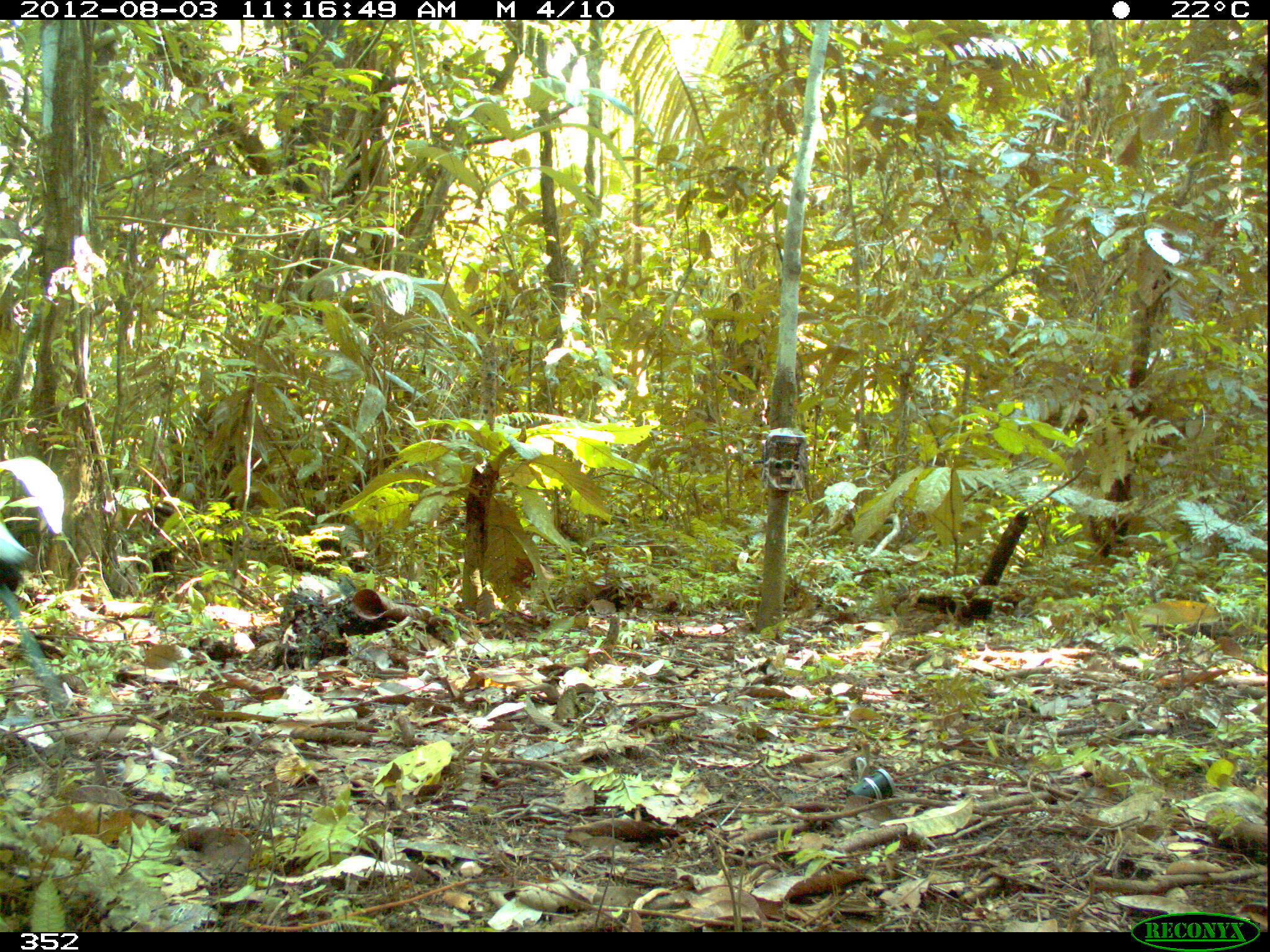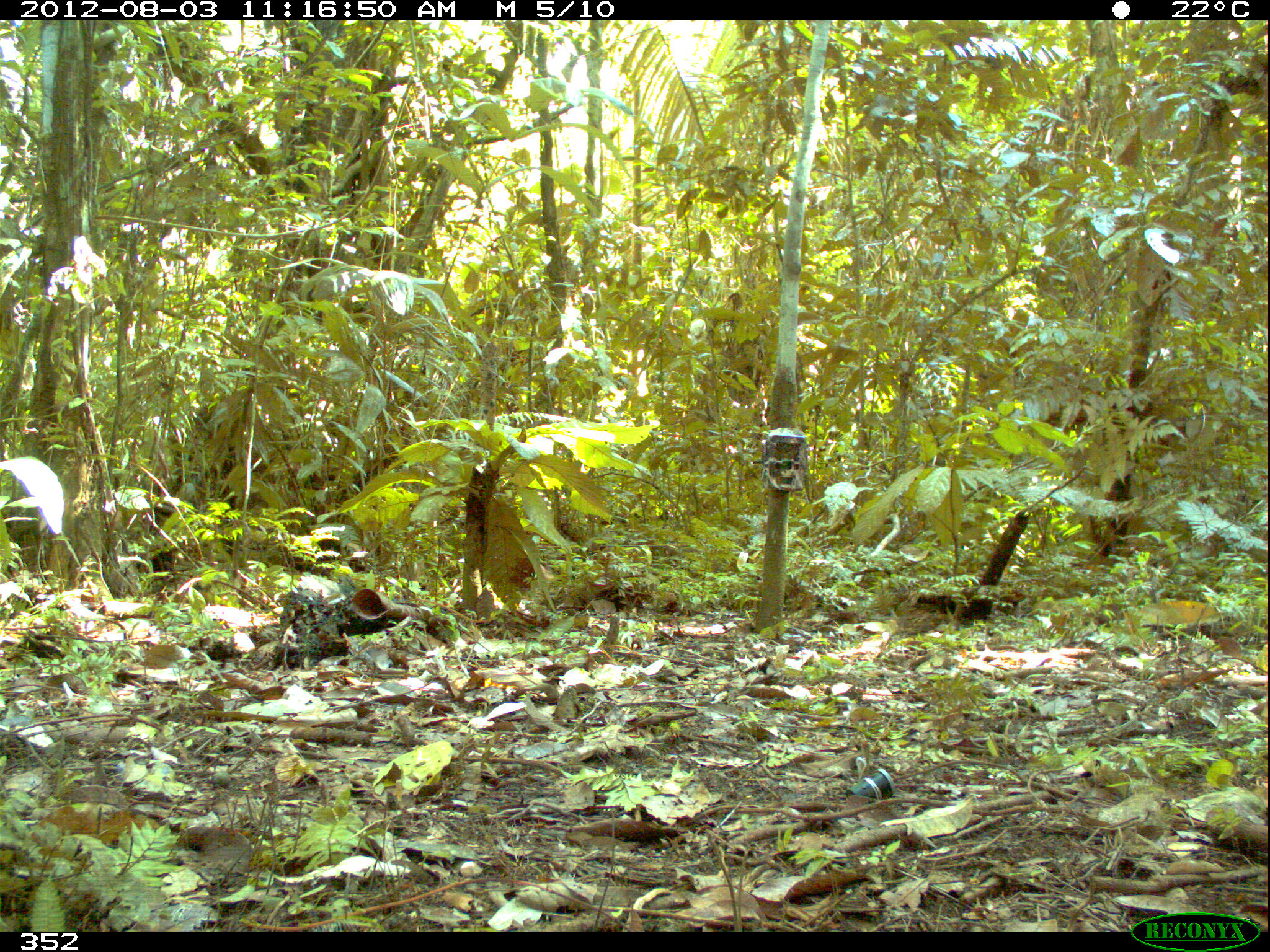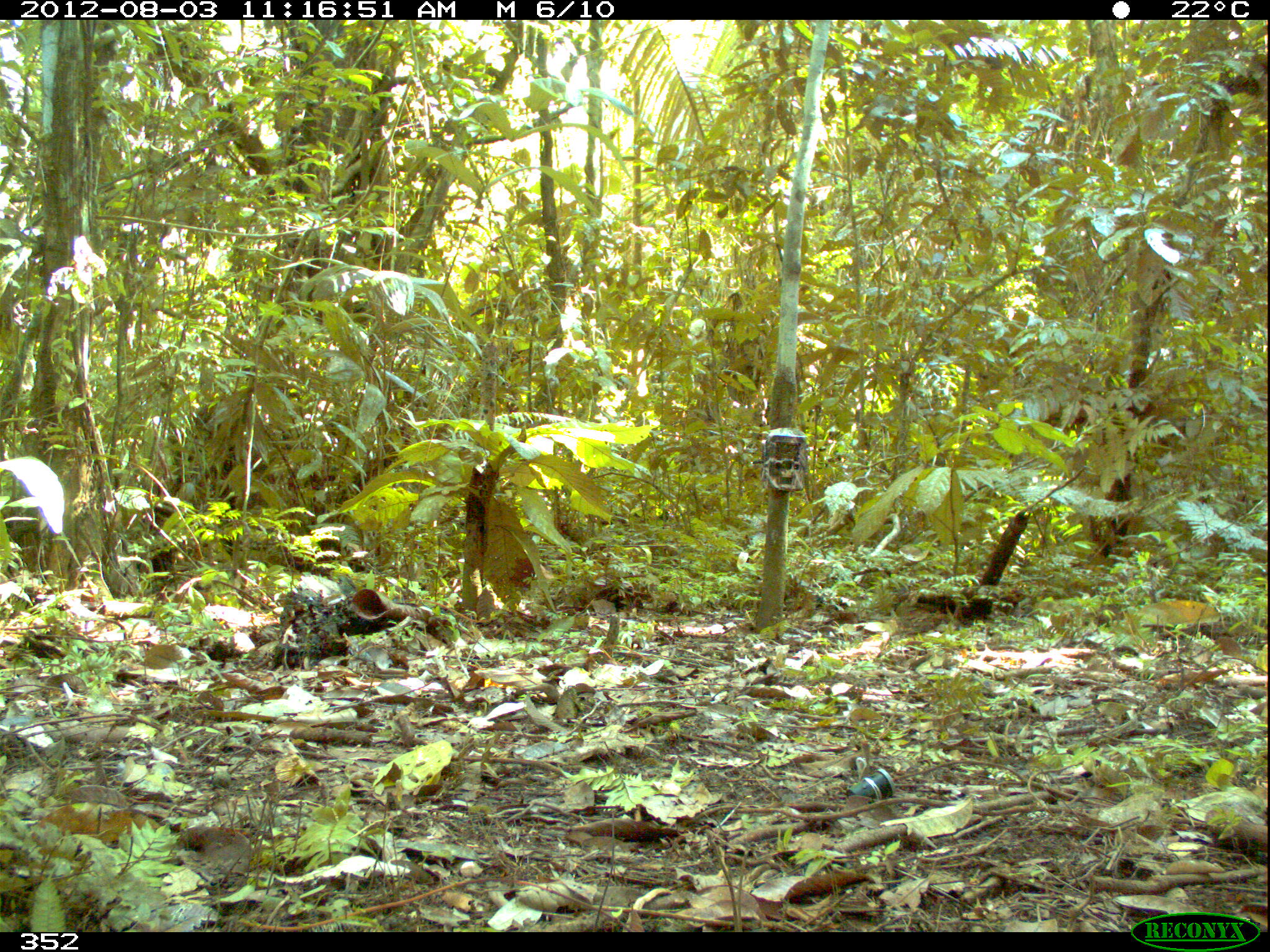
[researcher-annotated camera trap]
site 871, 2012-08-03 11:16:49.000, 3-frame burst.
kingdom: Animalia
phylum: Chordata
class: Aves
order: Gruiformes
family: Psophiidae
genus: Psophia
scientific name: Psophia leucoptera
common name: pale-winged trumpeter